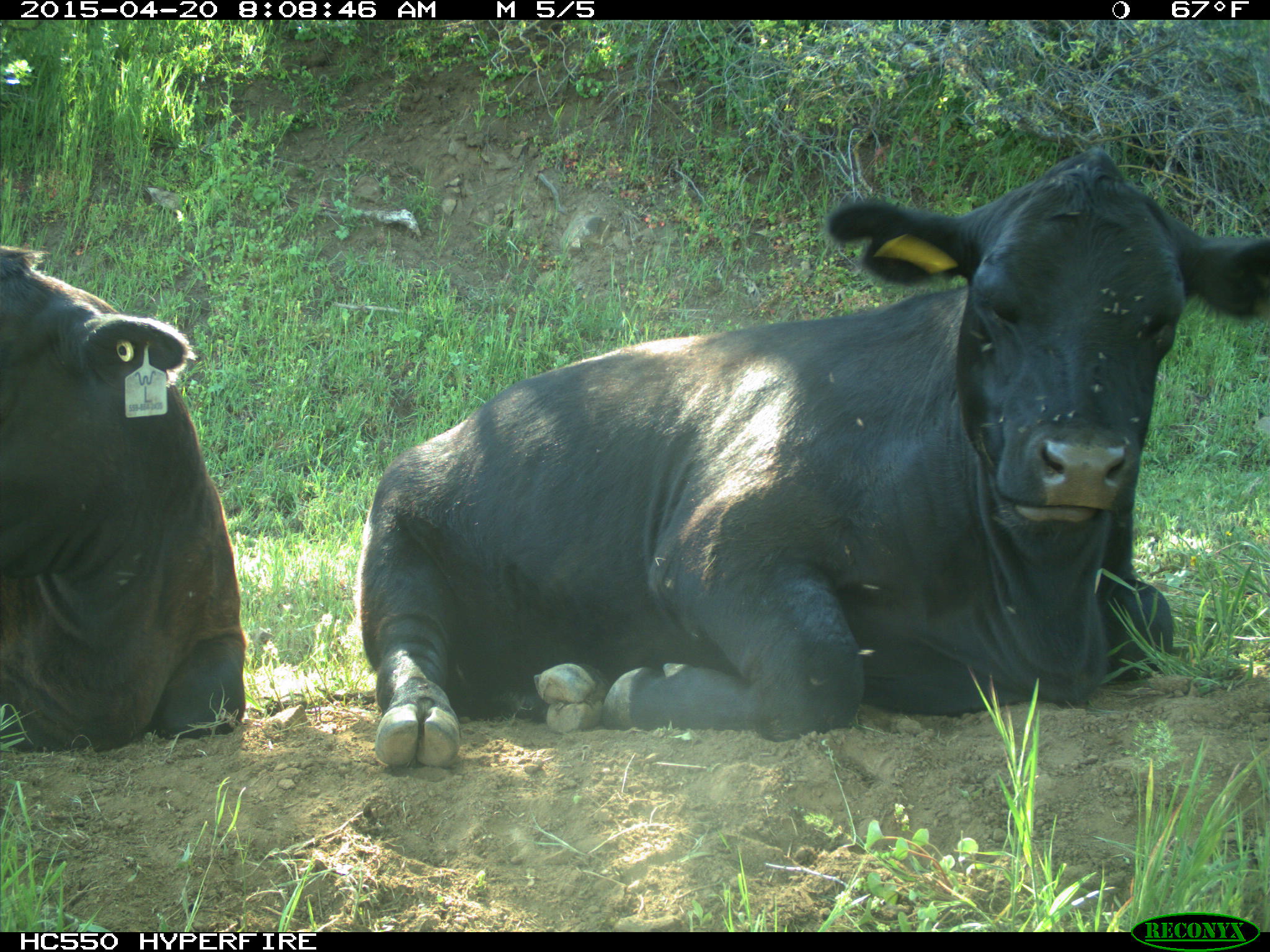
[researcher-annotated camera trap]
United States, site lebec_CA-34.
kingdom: Animalia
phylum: Chordata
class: Mammalia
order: Artiodactyla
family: Bovidae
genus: Bos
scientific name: Bos taurus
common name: domestic cow